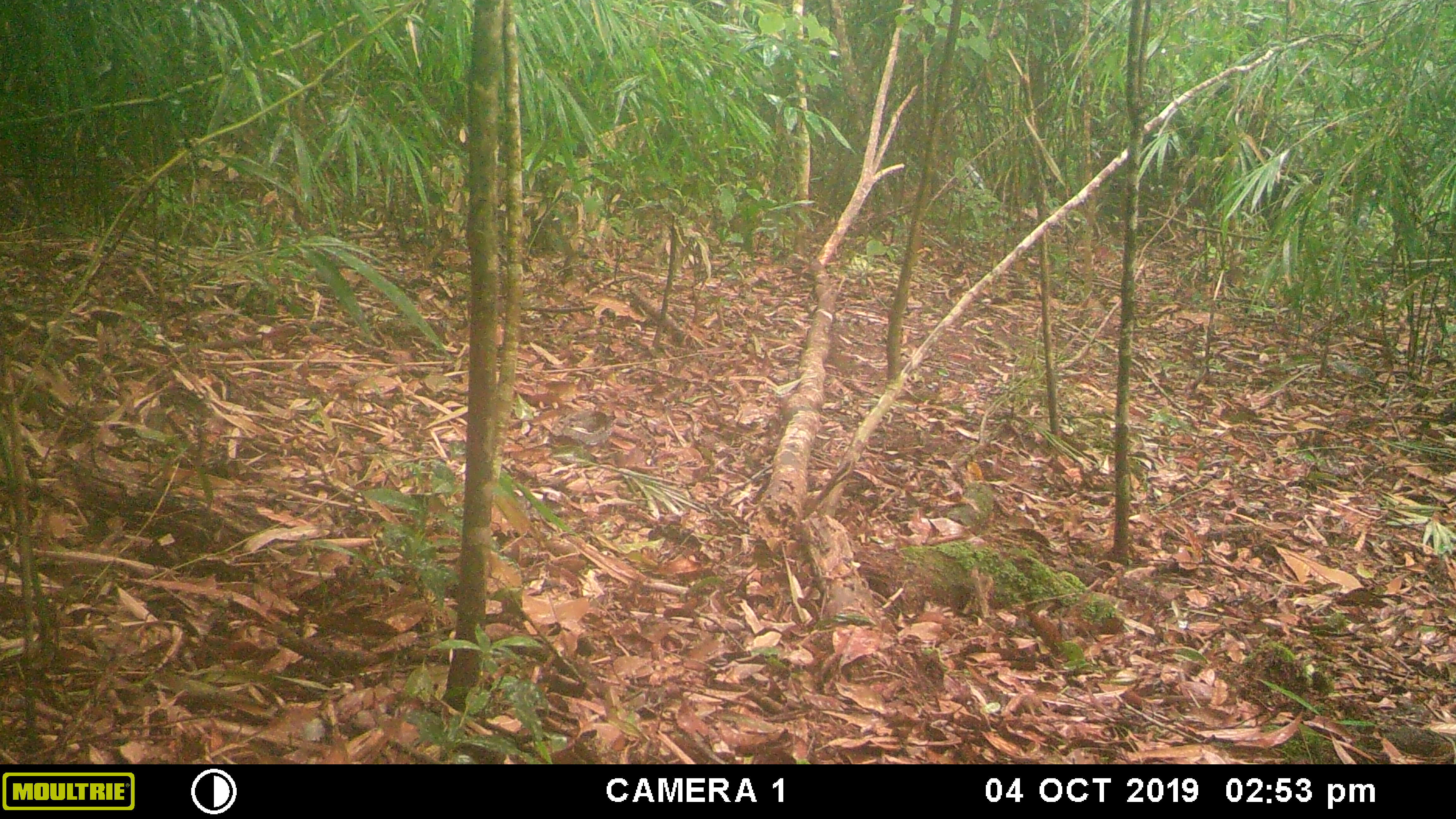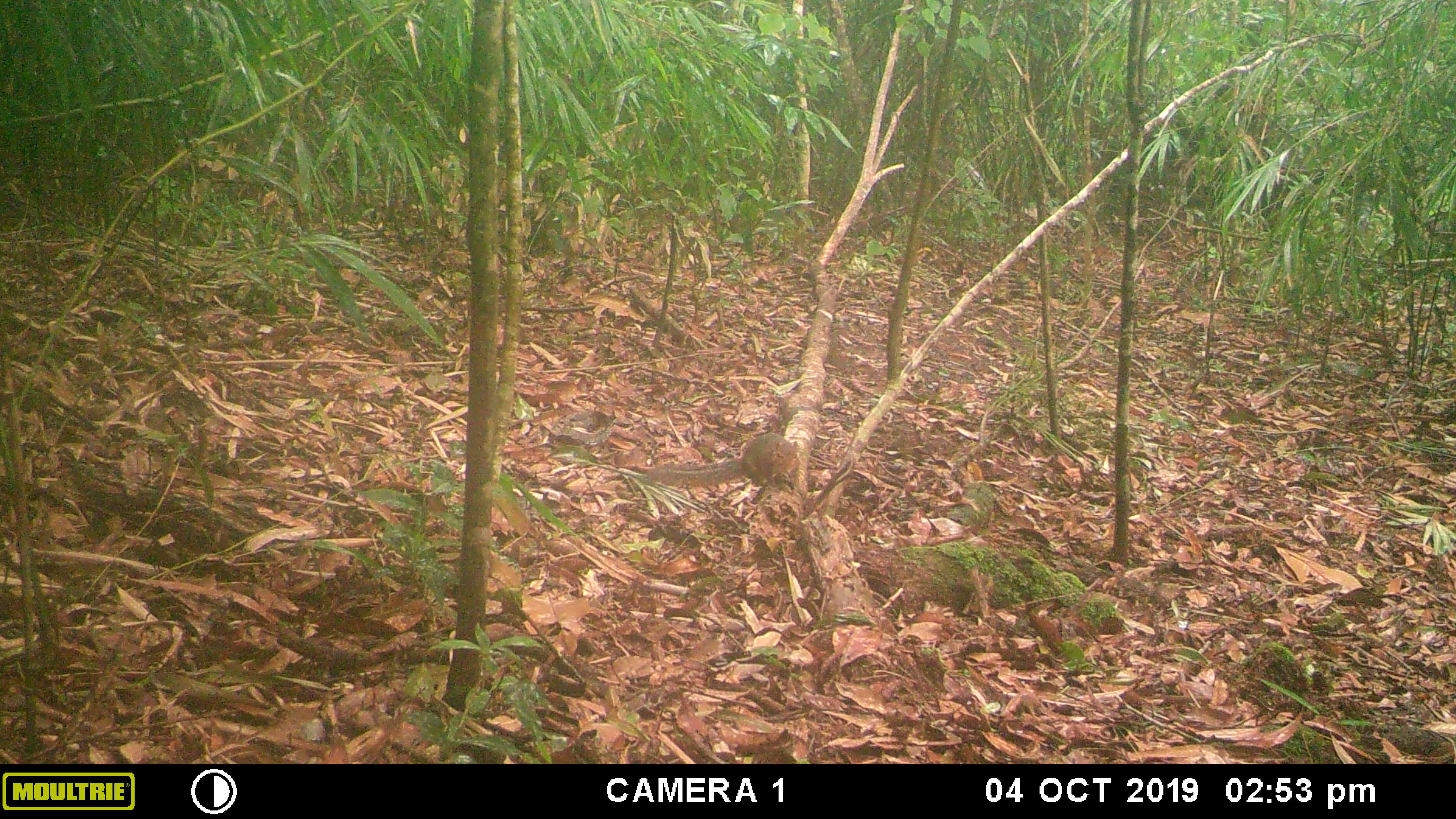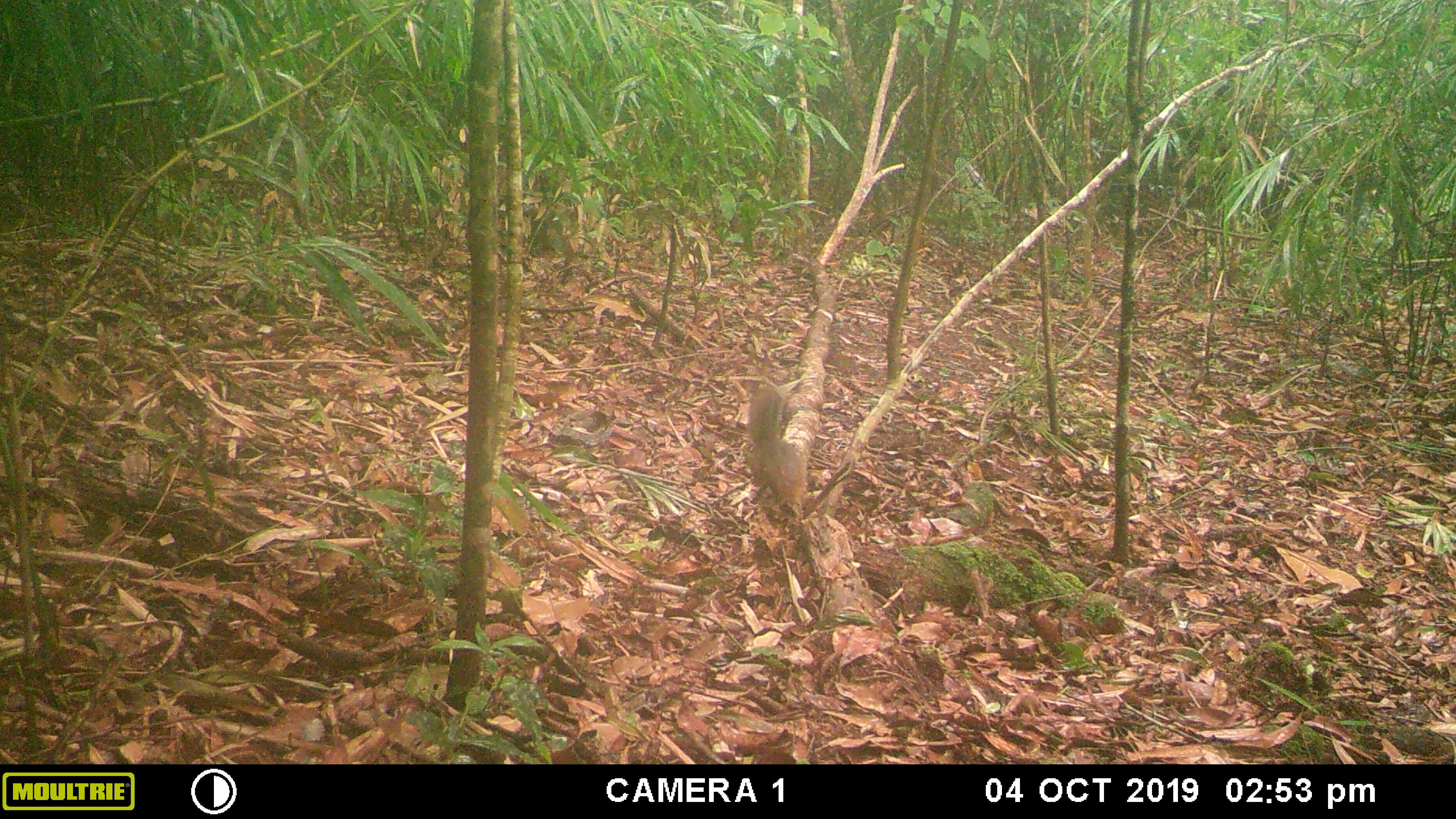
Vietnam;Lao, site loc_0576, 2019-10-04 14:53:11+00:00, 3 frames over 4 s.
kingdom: Animalia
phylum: Chordata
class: Mammalia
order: Rodentia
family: Sciuridae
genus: Dremomys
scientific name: Dremomys rufigenis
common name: red-cheeked squirrel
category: red cheeked squirrel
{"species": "red cheeked squirrel (red-cheeked squirrel) (Dremomys rufigenis)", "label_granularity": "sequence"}